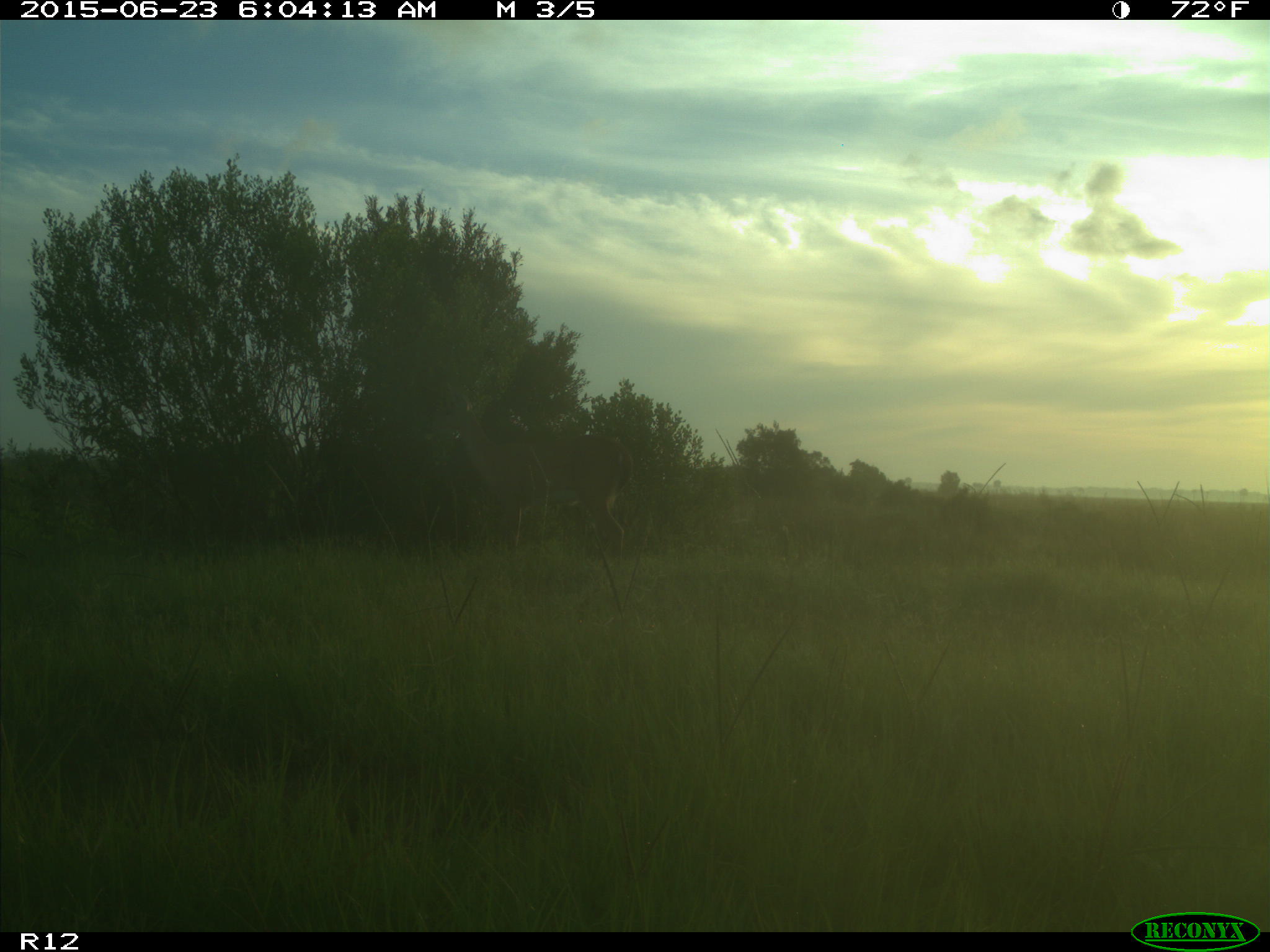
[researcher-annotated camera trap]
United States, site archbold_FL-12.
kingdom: Animalia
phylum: Chordata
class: Mammalia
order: Artiodactyla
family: Cervidae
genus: Odocoileus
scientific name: Odocoileus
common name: deer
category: unidentified deer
Unidentified deer (deer) (Odocoileus).